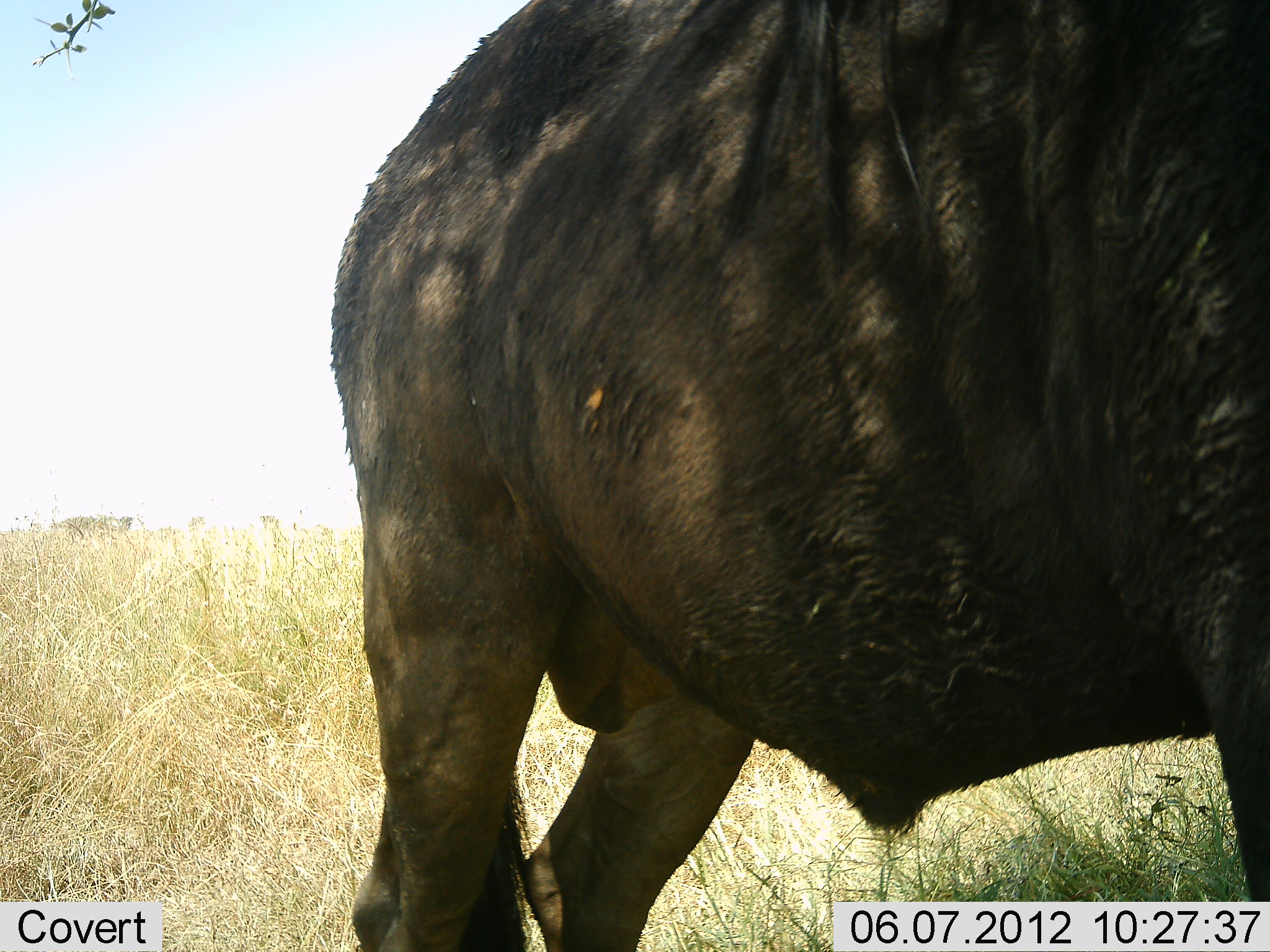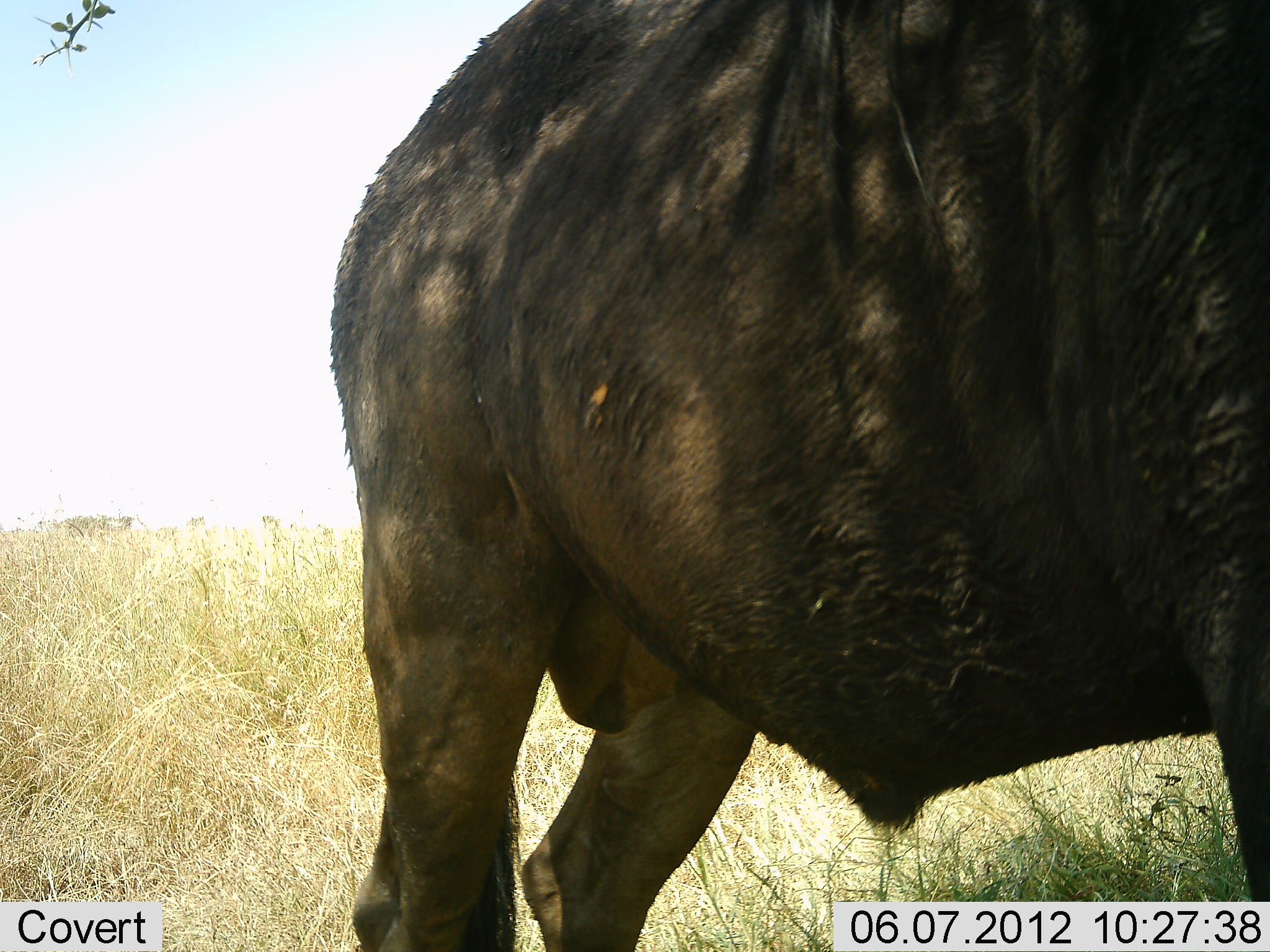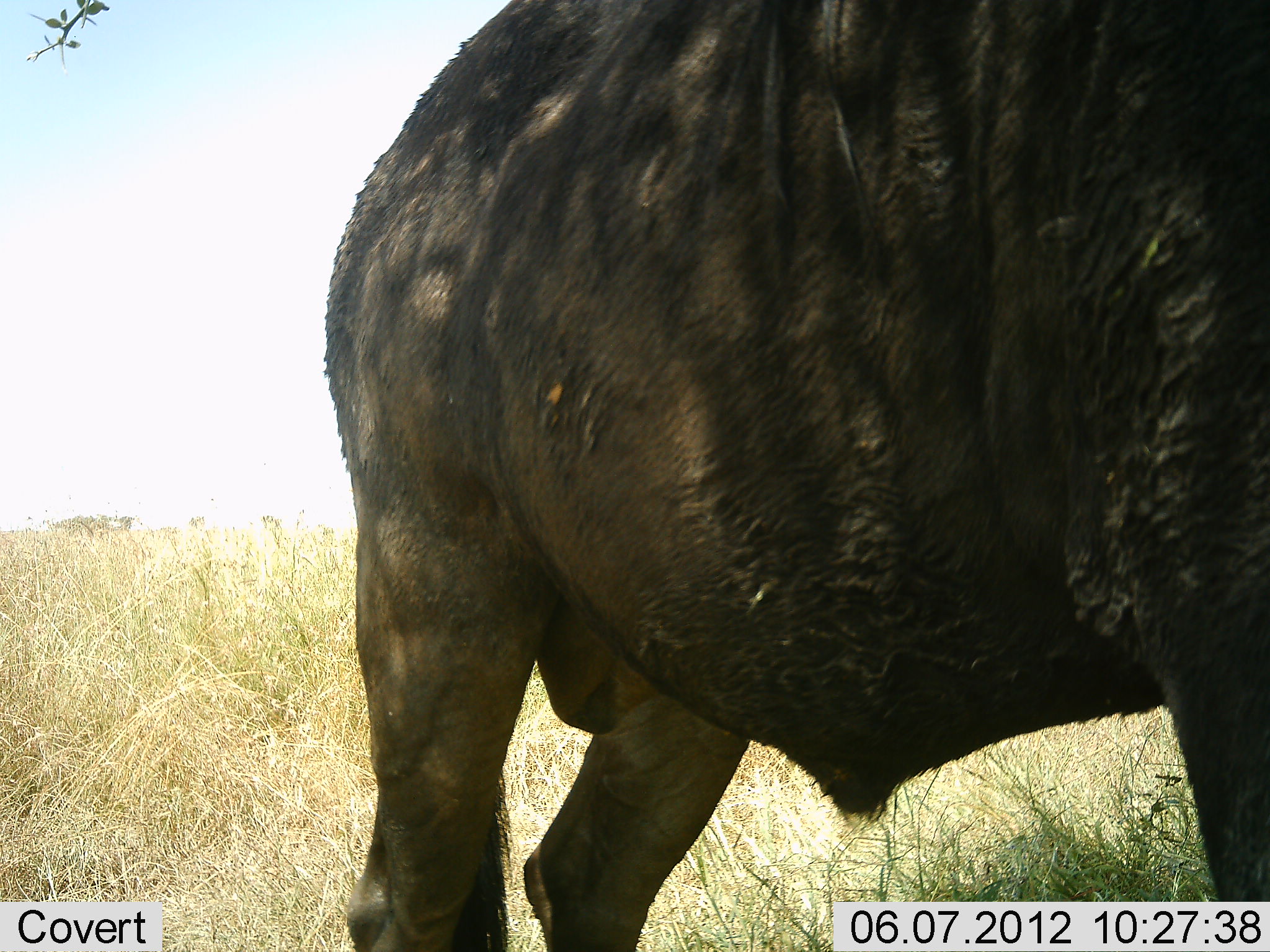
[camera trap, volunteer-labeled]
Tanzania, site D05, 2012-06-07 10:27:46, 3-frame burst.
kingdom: Animalia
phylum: Chordata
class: Mammalia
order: Artiodactyla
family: Bovidae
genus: Connochaetes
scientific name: Connochaetes taurinus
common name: blue wildebeest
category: wildebeest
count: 1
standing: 100%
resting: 0%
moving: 0%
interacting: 0%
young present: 0%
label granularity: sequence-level